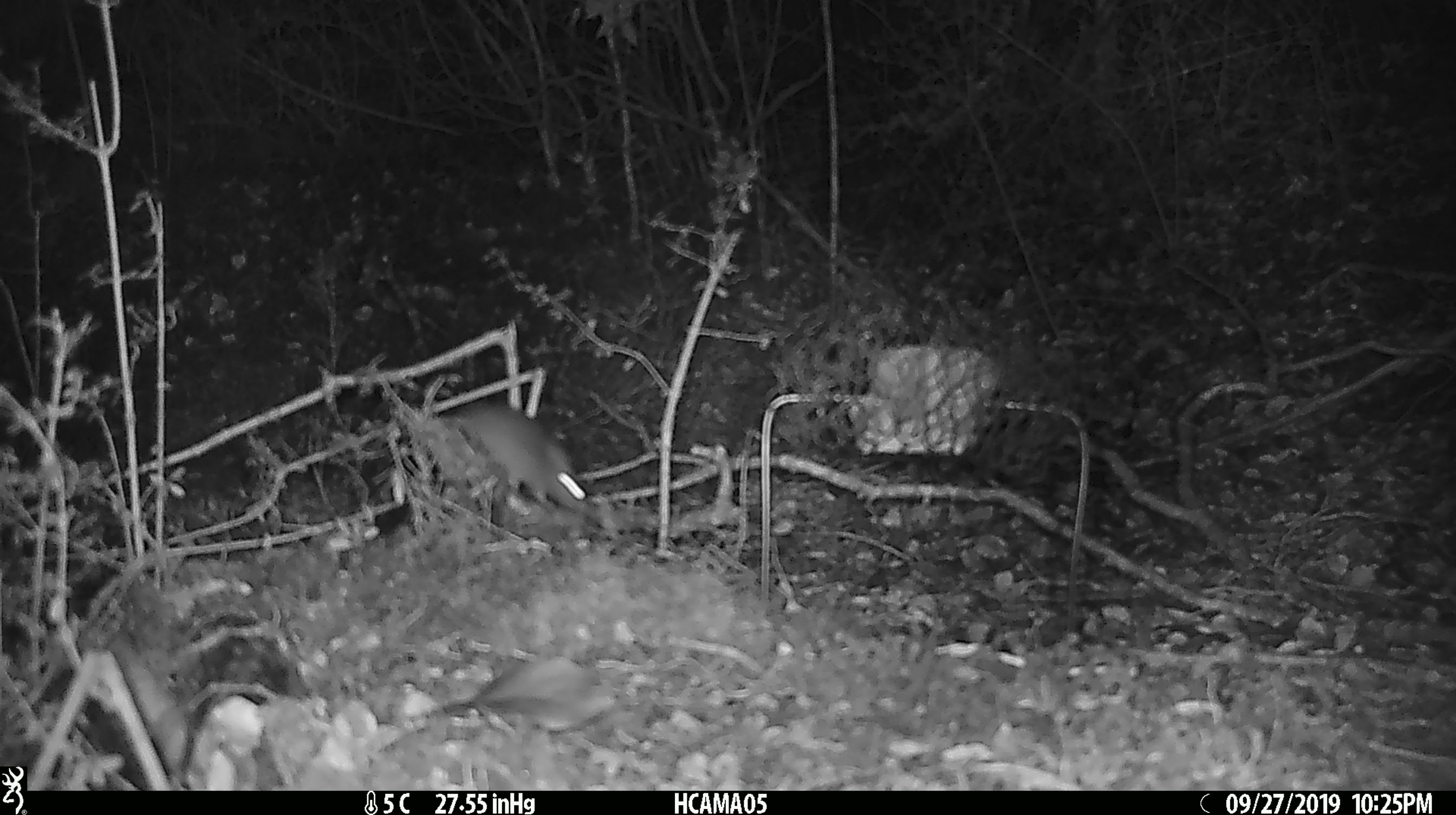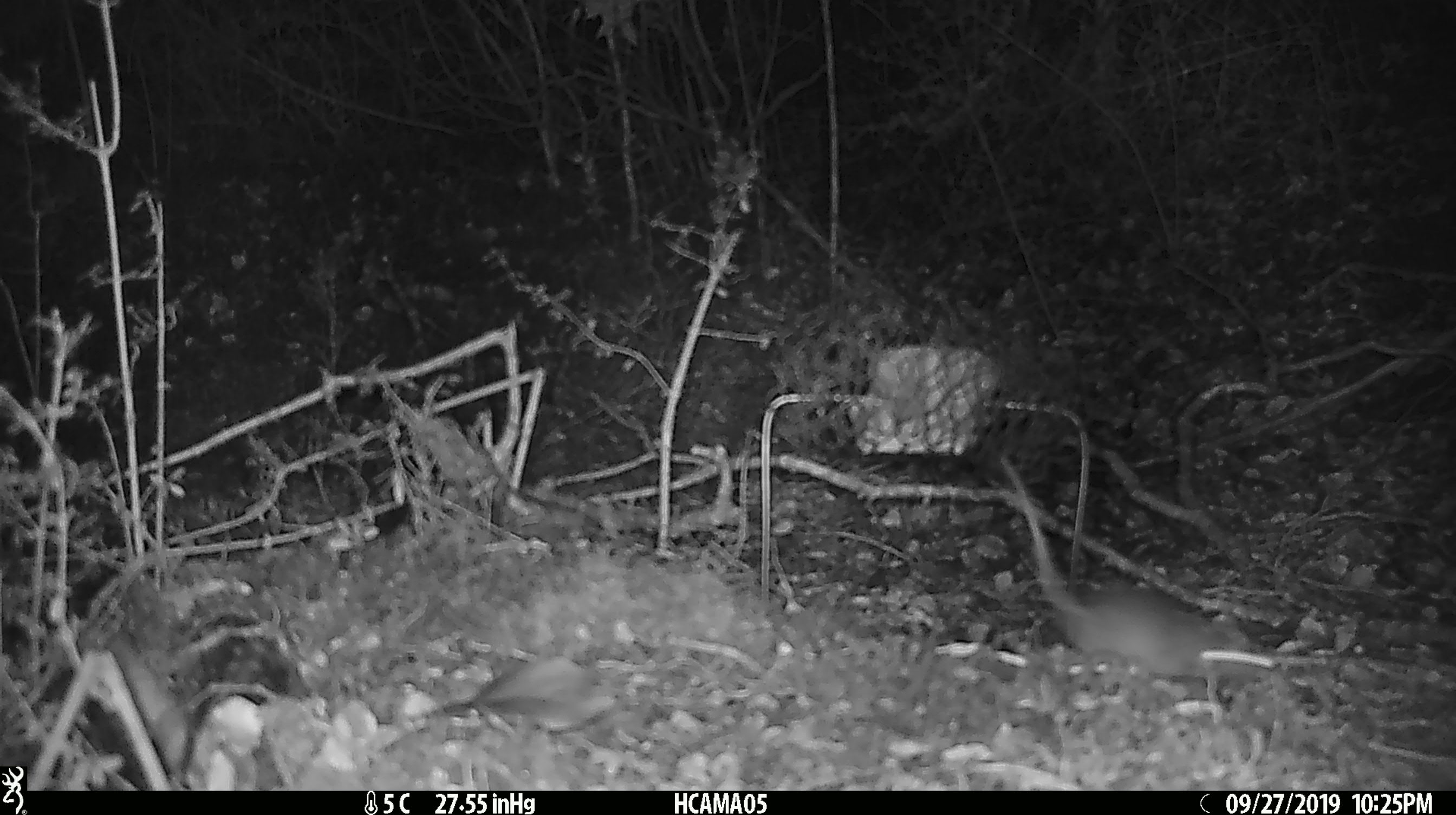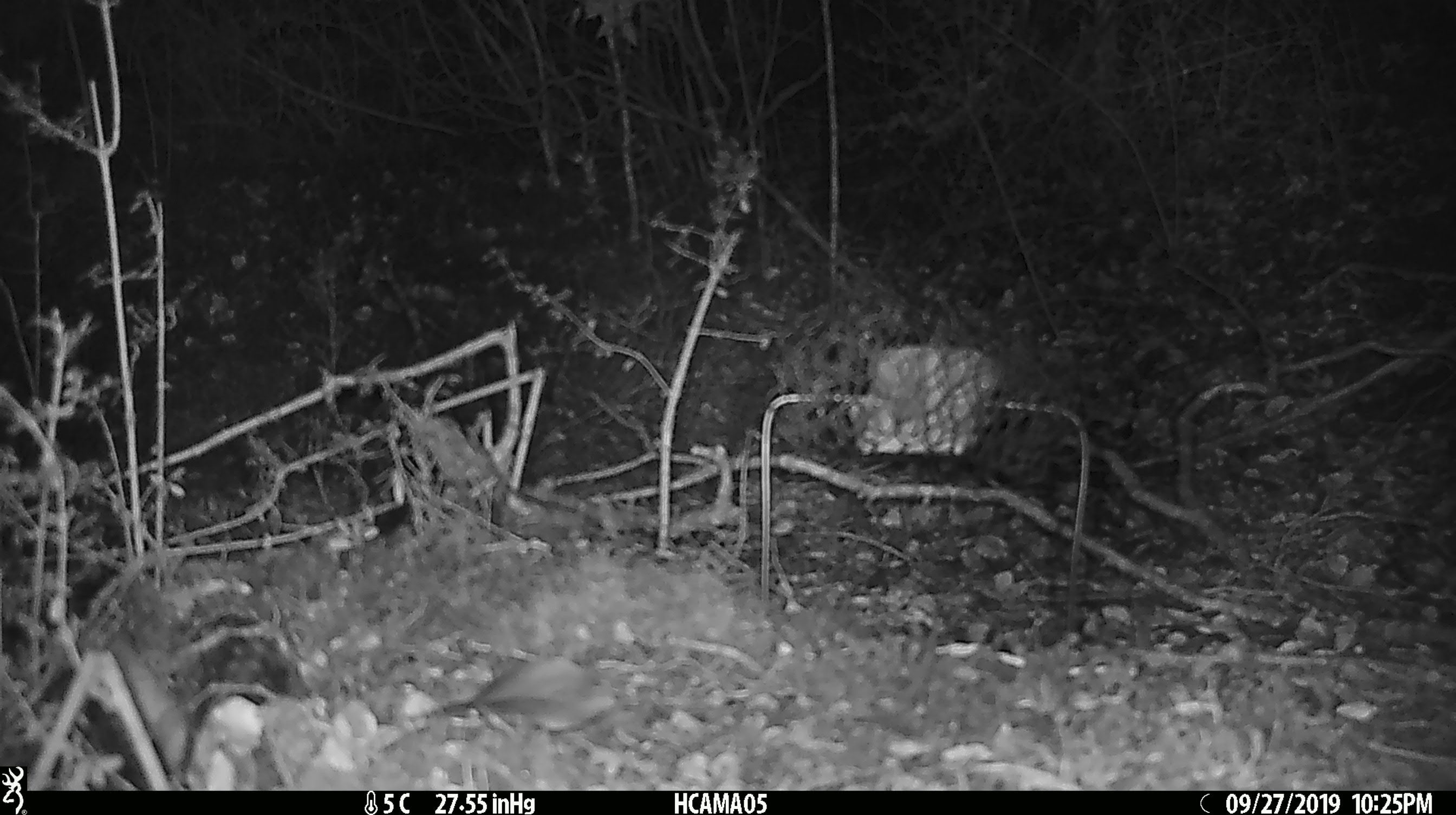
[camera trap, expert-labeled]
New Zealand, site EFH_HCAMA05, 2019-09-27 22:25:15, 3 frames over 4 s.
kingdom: Animalia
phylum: Chordata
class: Mammalia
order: Rodentia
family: Muridae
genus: Mus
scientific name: Mus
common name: mouse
Mouse (Mus).